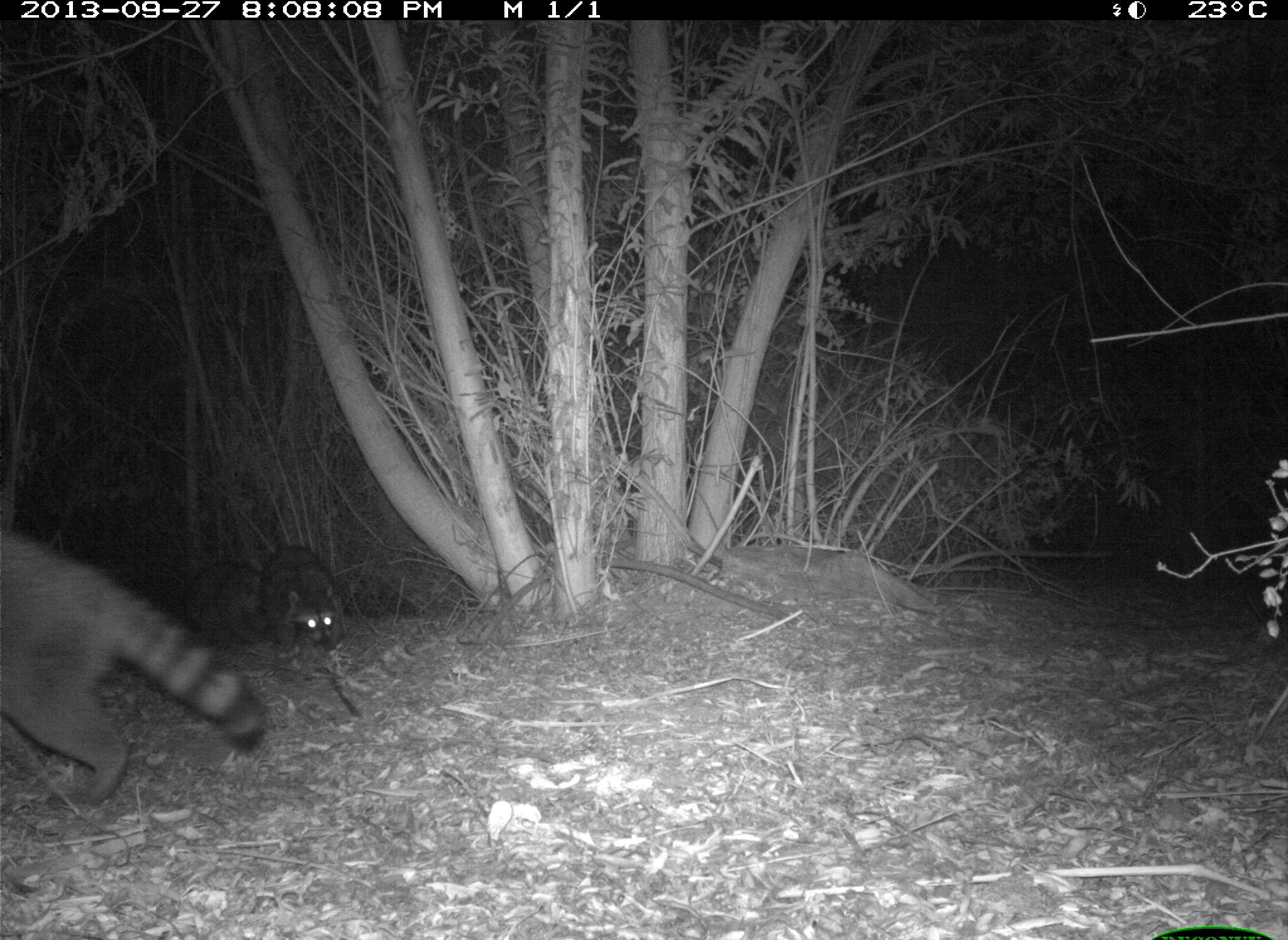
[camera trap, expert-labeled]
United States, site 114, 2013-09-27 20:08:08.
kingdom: Animalia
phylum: Chordata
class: Mammalia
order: Carnivora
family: Procyonidae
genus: Procyon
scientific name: Procyon lotor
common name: raccoon